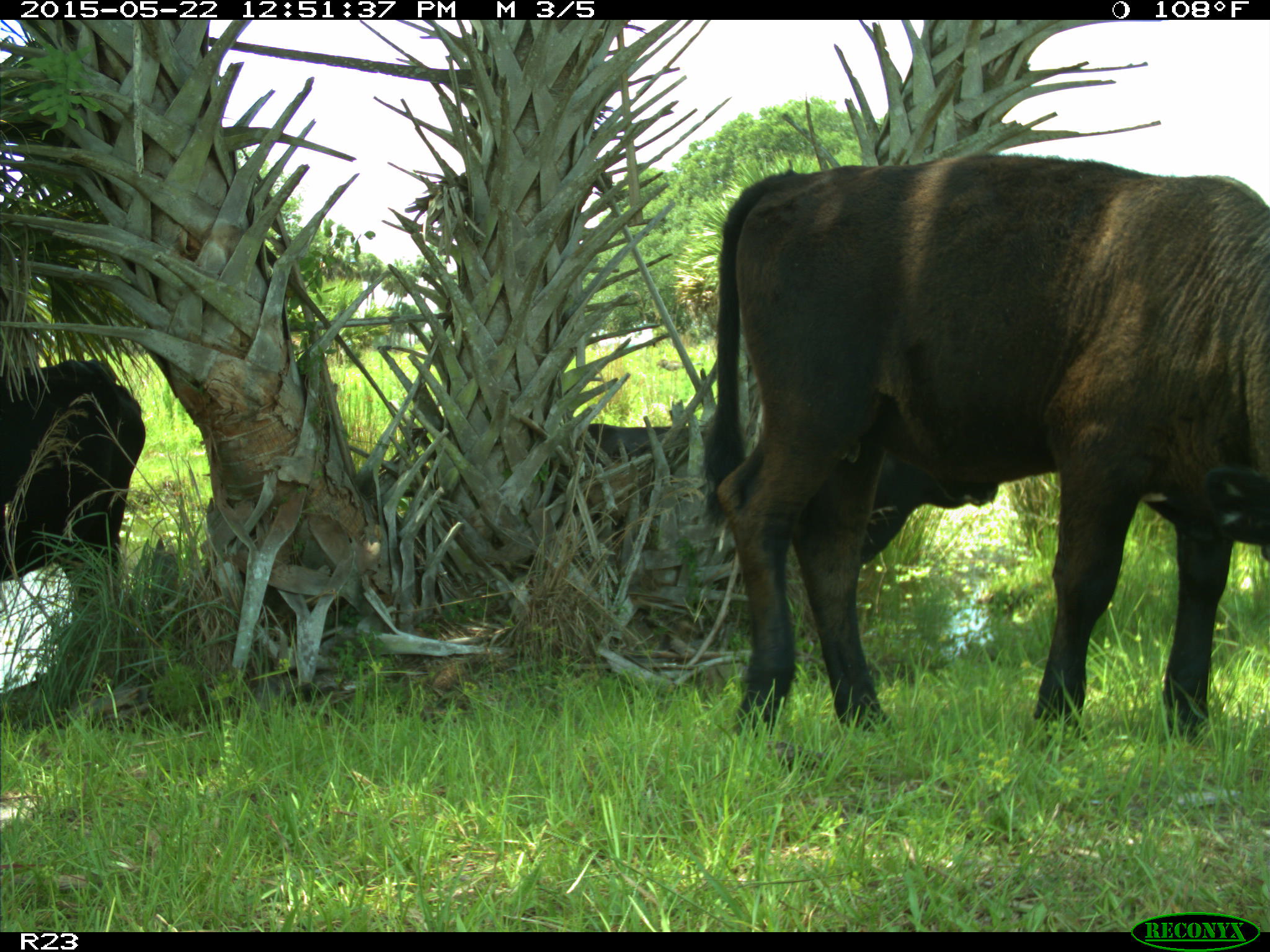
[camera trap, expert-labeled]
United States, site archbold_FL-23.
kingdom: Animalia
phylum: Chordata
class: Mammalia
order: Artiodactyla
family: Bovidae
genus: Bos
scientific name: Bos taurus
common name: domestic cow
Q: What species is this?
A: Bos taurus (domestic cow).